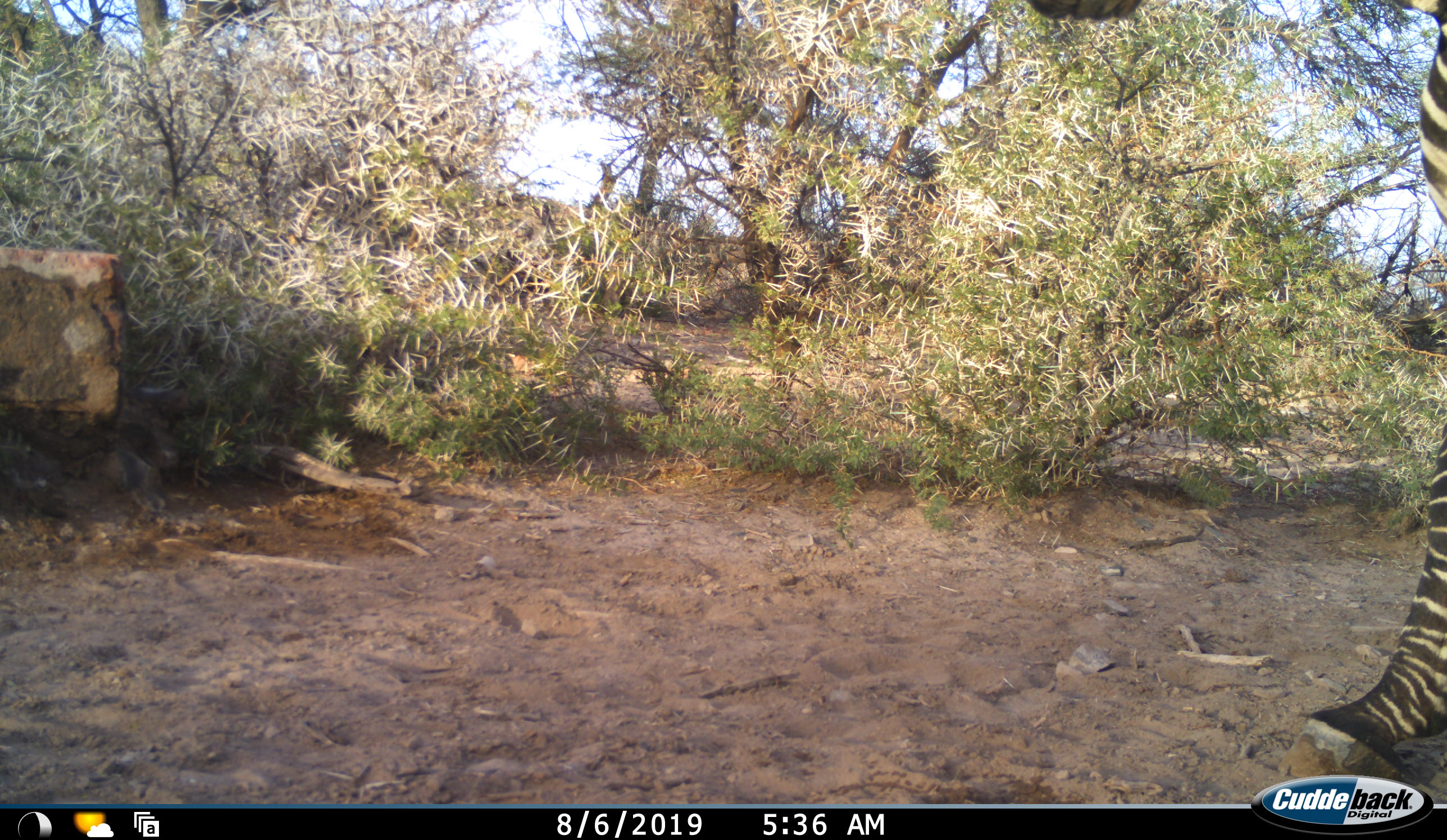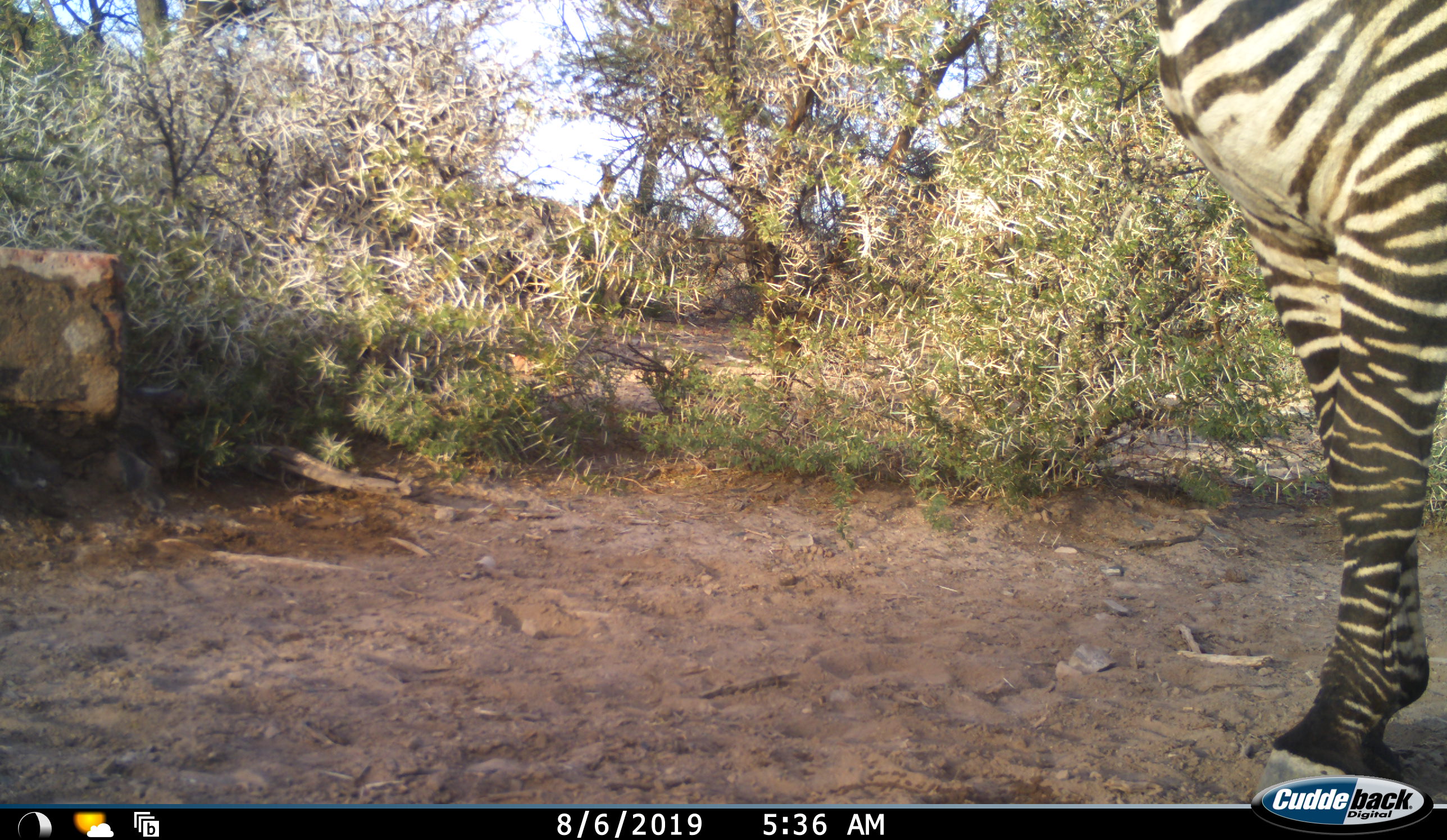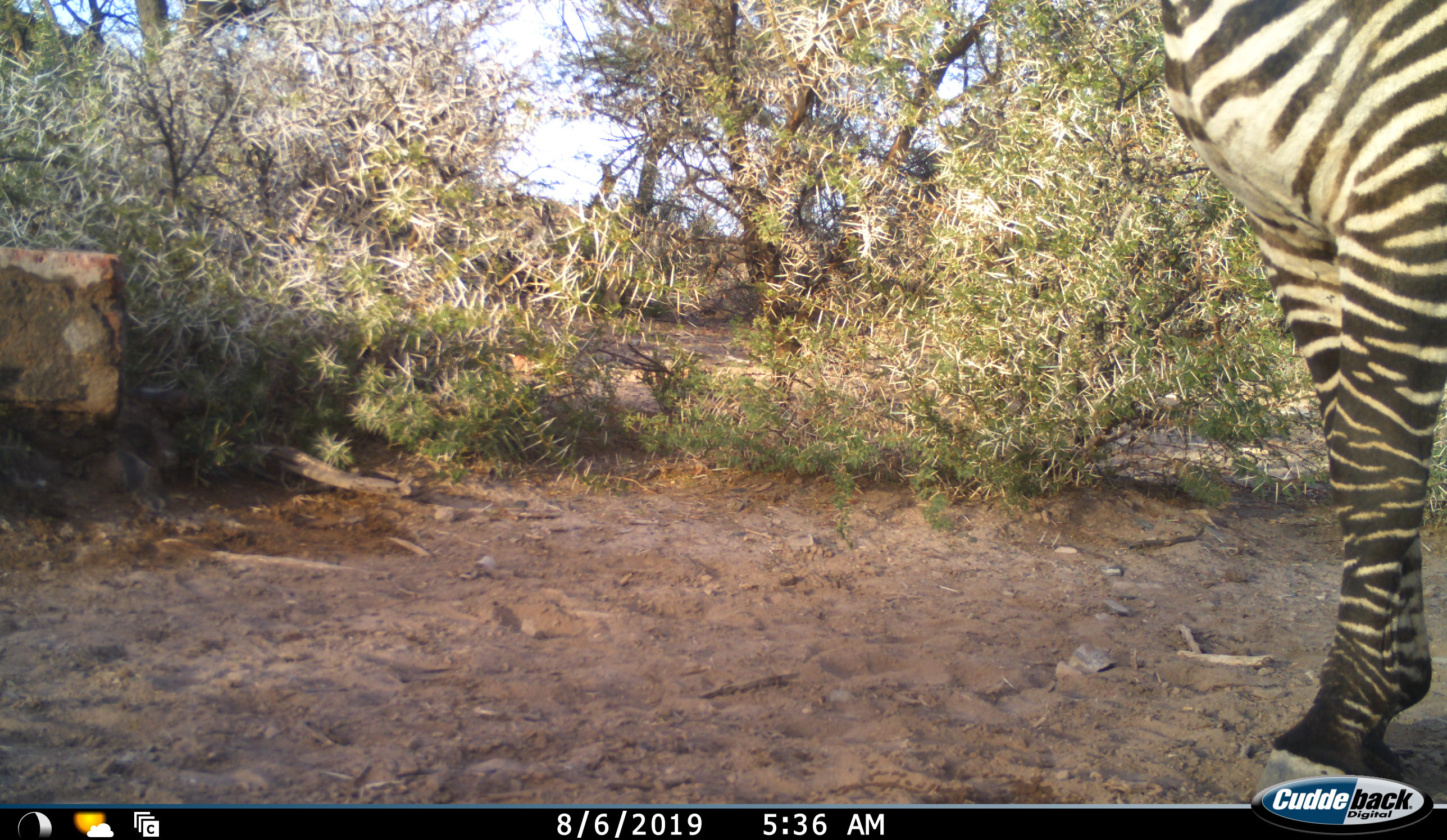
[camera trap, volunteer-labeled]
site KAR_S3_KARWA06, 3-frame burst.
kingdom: Animalia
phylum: Chordata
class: Mammalia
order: Perissodactyla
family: Equidae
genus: Equus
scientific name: Equus zebra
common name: mountain zebra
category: zebramountain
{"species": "zebramountain (mountain zebra) (Equus zebra)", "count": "1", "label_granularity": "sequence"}